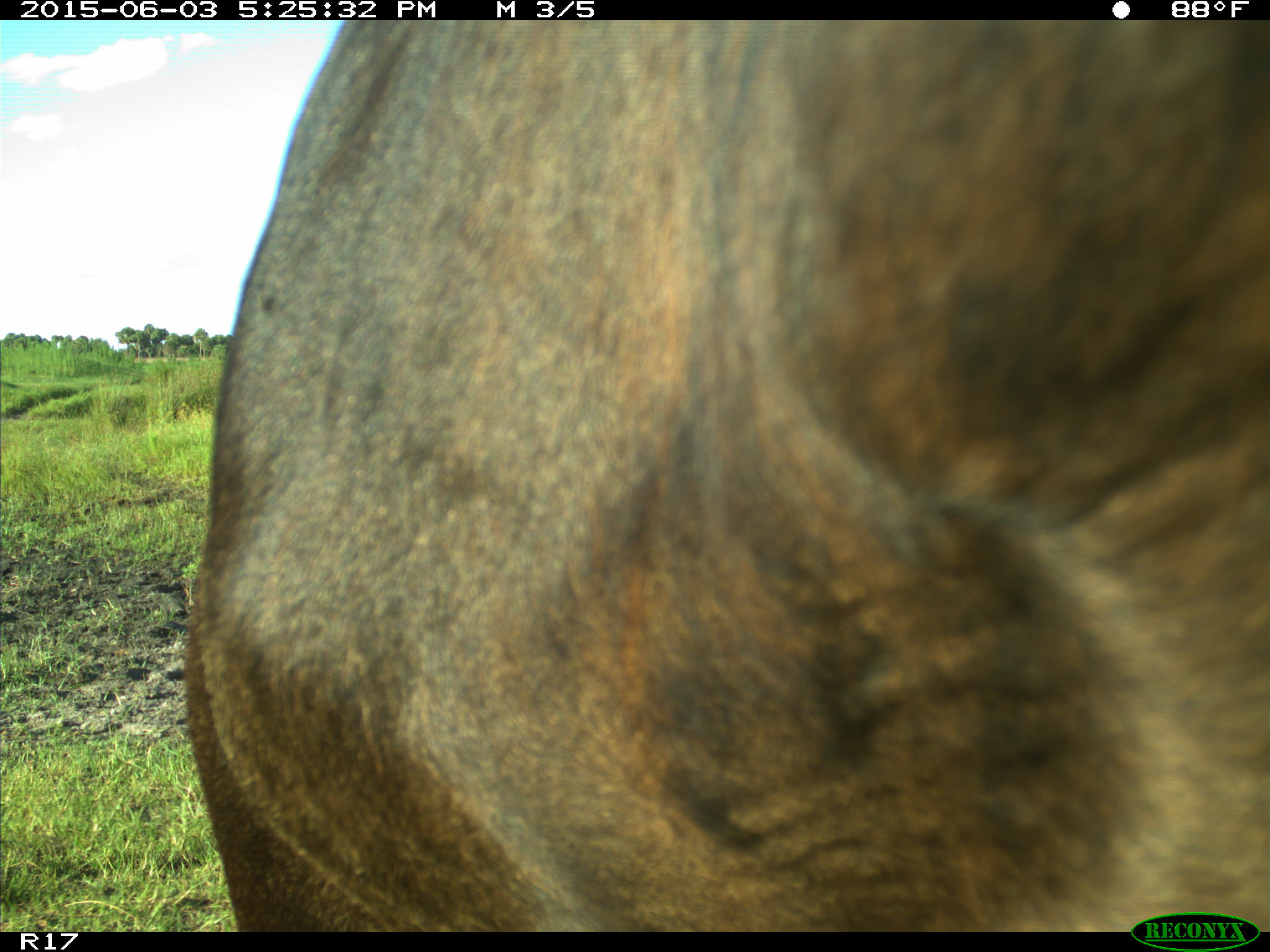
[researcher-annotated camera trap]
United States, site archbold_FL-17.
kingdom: Animalia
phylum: Chordata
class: Mammalia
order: Artiodactyla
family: Bovidae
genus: Bos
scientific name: Bos taurus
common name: domestic cow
Bos taurus (domestic cow).